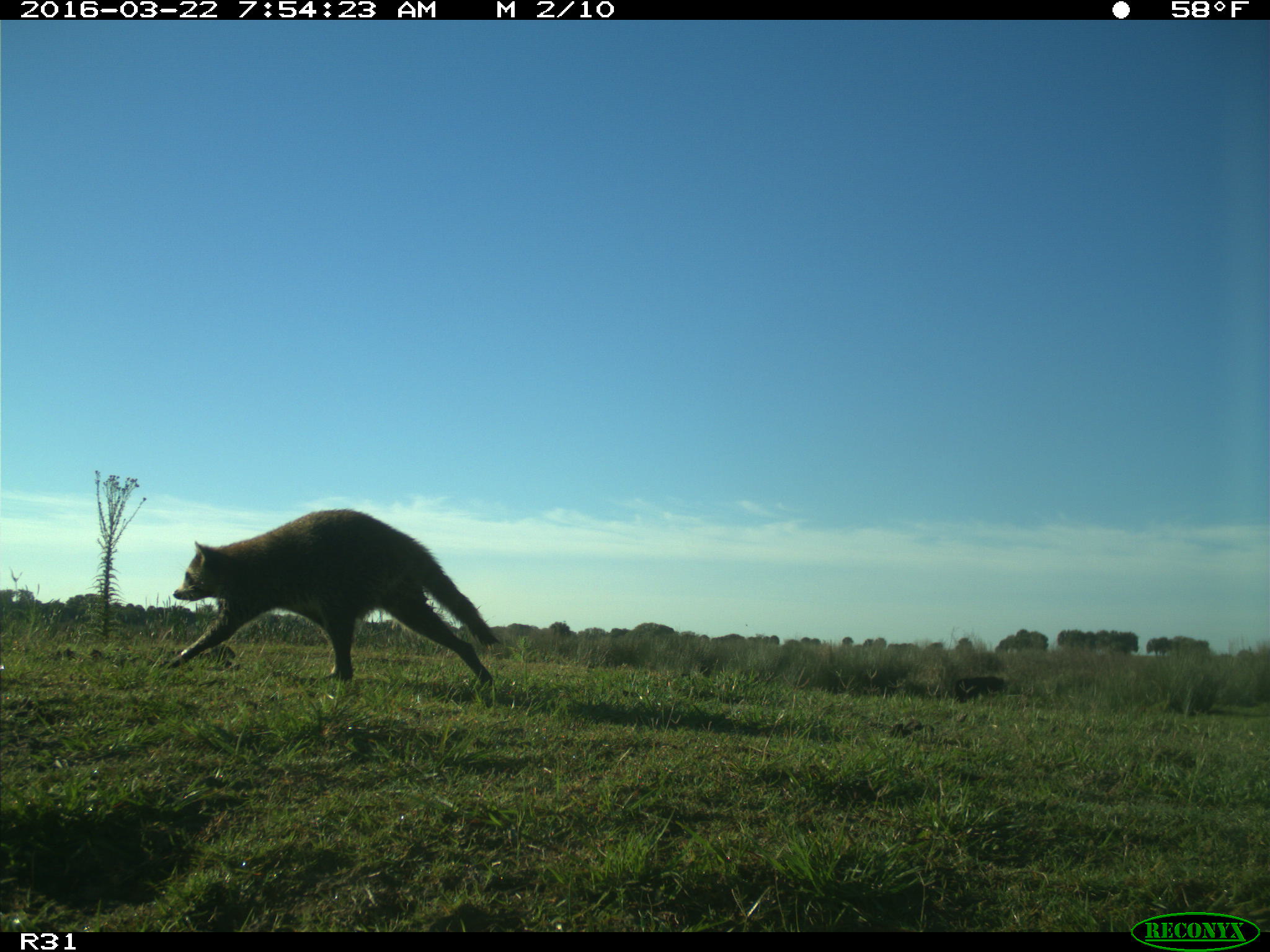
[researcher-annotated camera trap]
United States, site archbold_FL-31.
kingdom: Animalia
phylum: Chordata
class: Mammalia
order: Artiodactyla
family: Bovidae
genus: Bos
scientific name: Bos taurus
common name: domestic cow